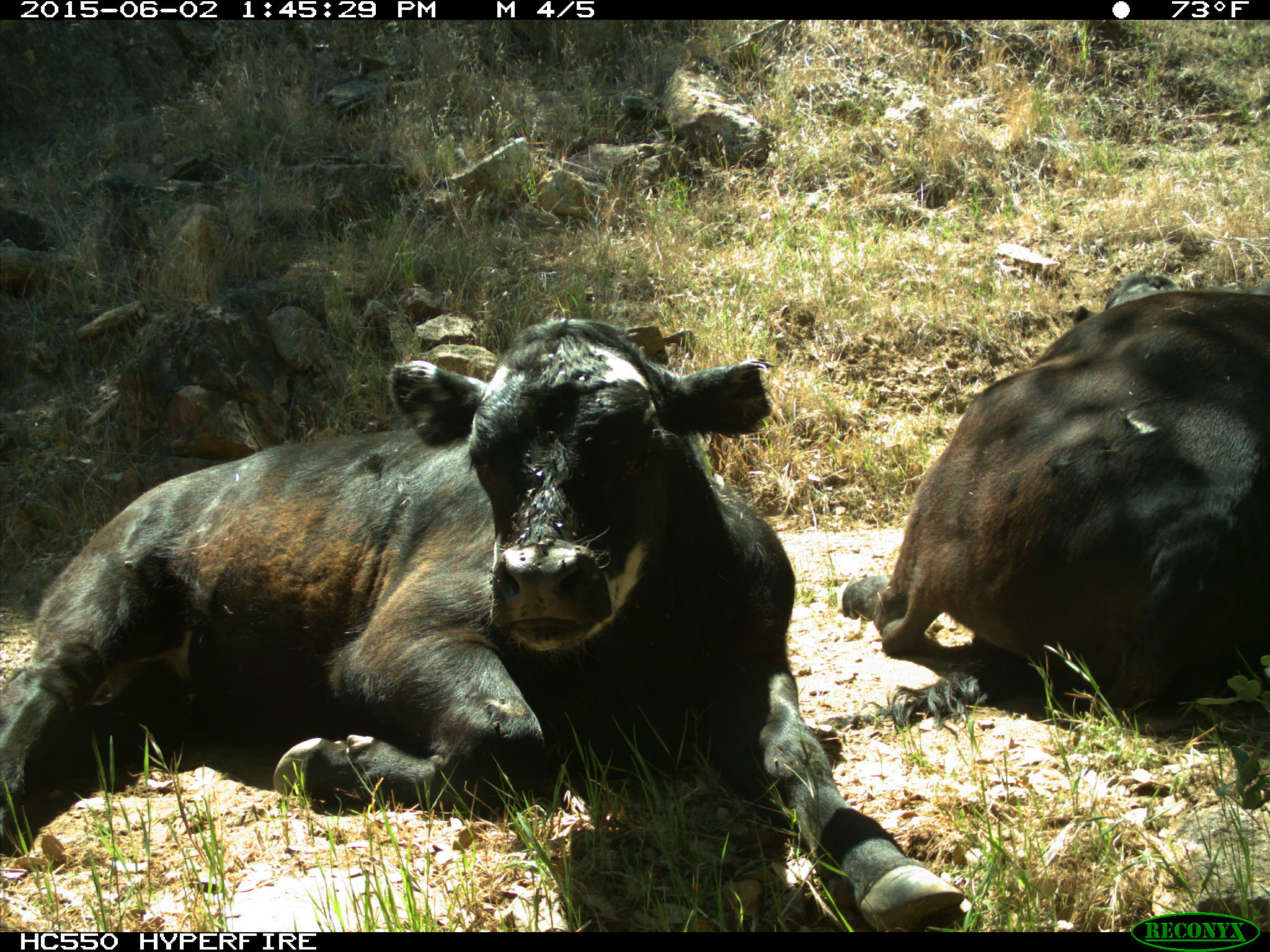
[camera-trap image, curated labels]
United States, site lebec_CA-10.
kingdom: Animalia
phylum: Chordata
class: Mammalia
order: Artiodactyla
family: Bovidae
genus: Bos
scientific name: Bos taurus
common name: domestic cow